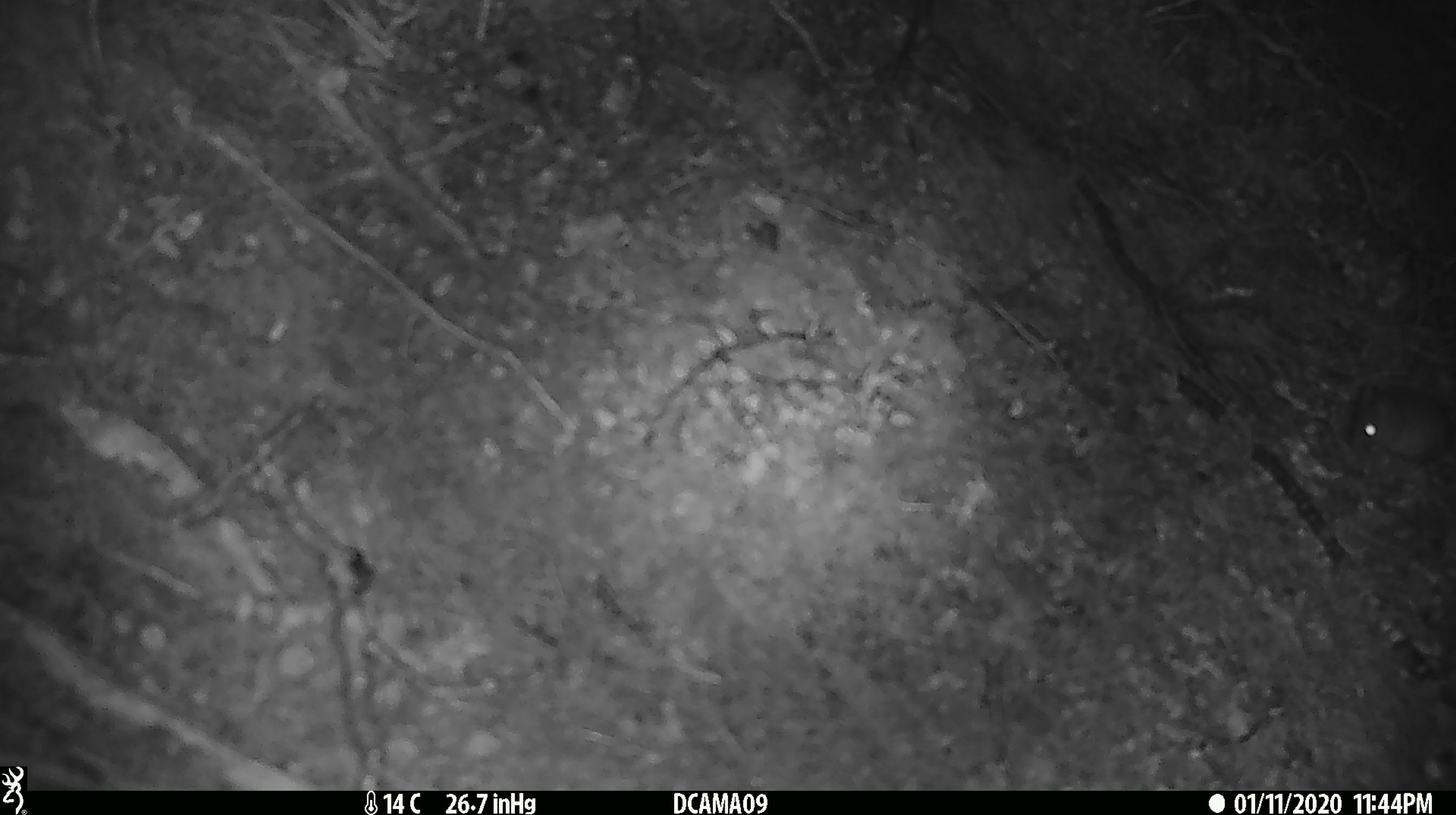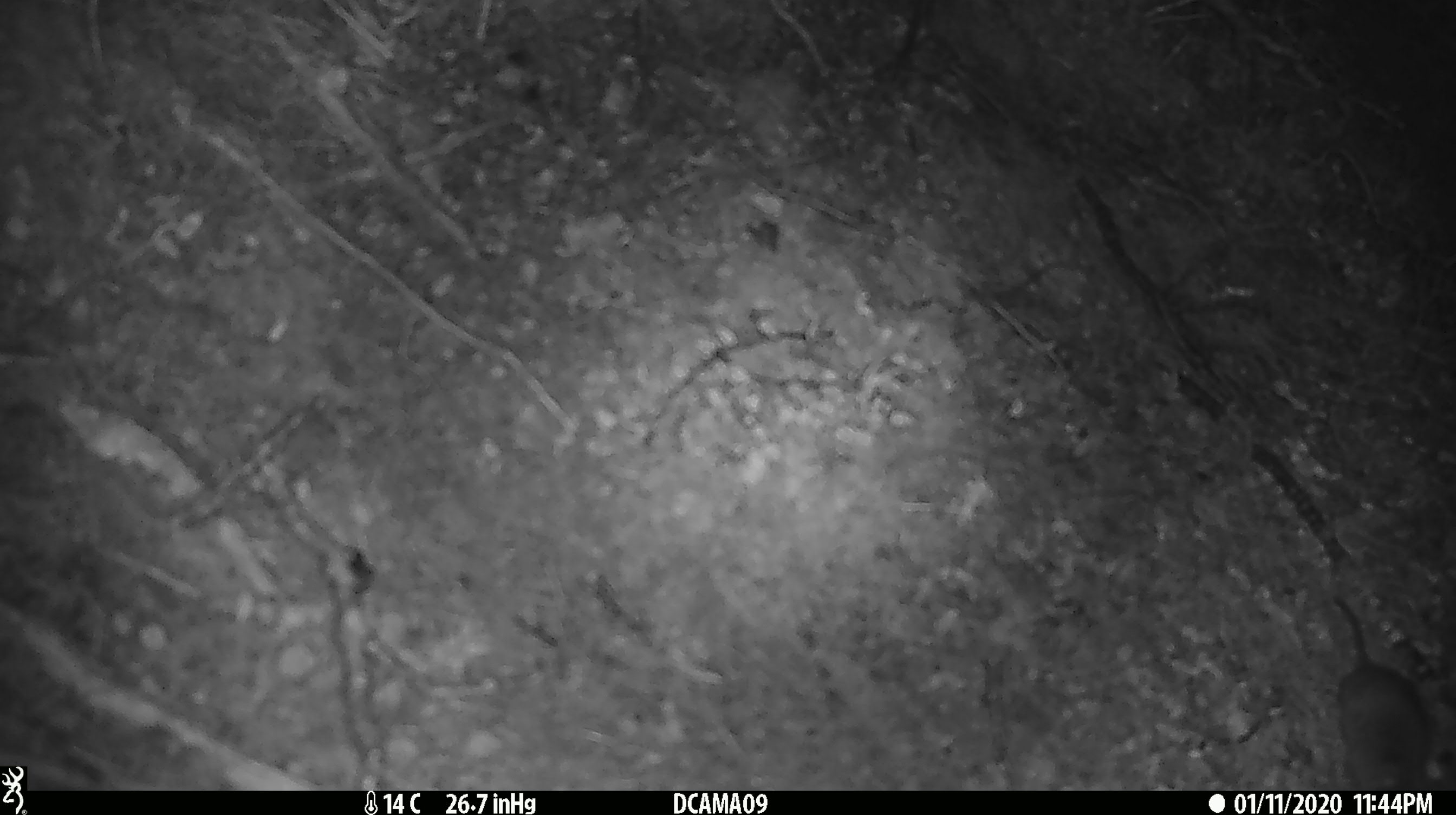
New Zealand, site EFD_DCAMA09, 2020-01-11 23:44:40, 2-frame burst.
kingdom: Animalia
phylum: Chordata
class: Mammalia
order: Rodentia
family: Muridae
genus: Mus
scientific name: Mus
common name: mouse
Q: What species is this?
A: Mouse (Mus).